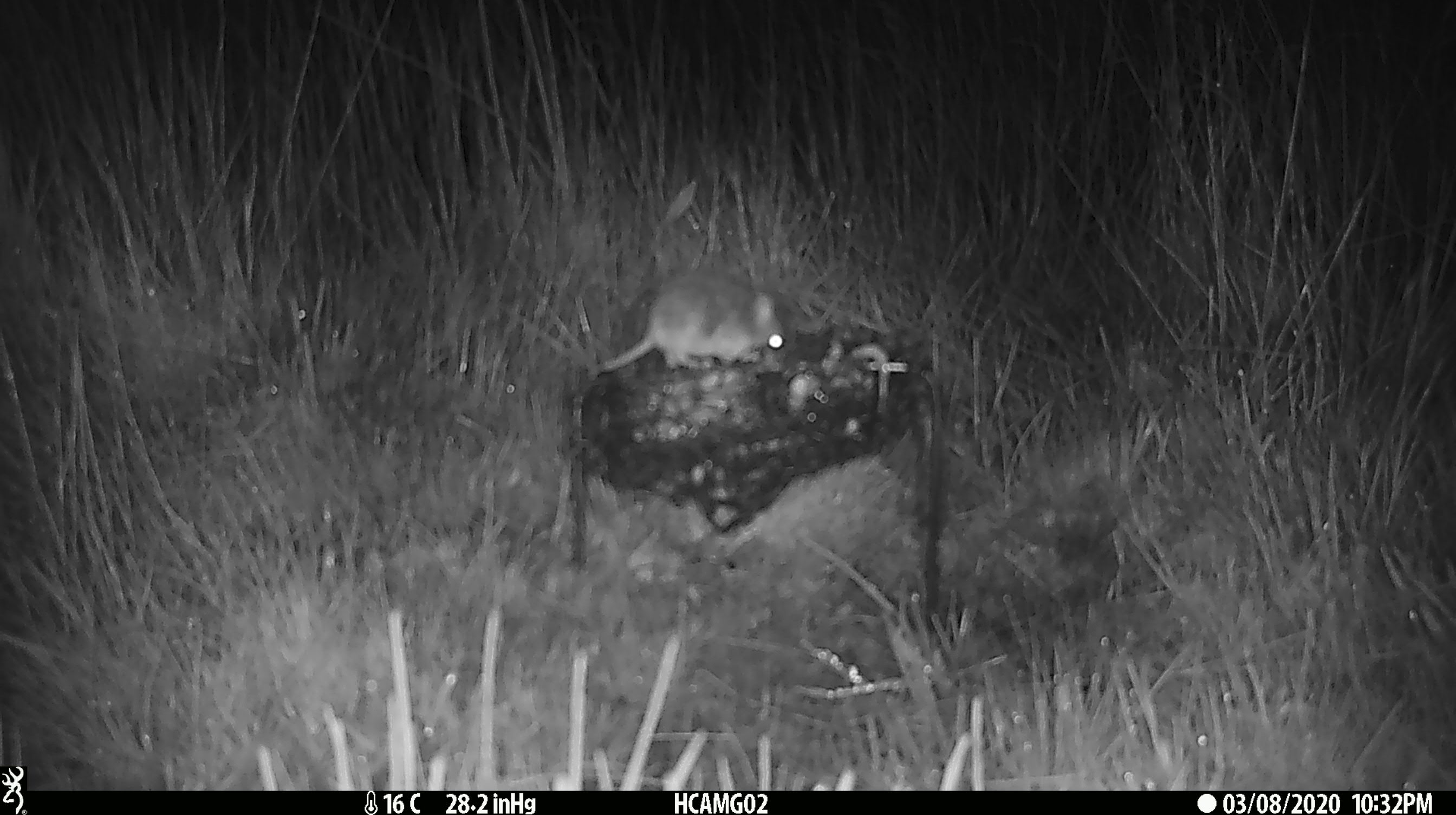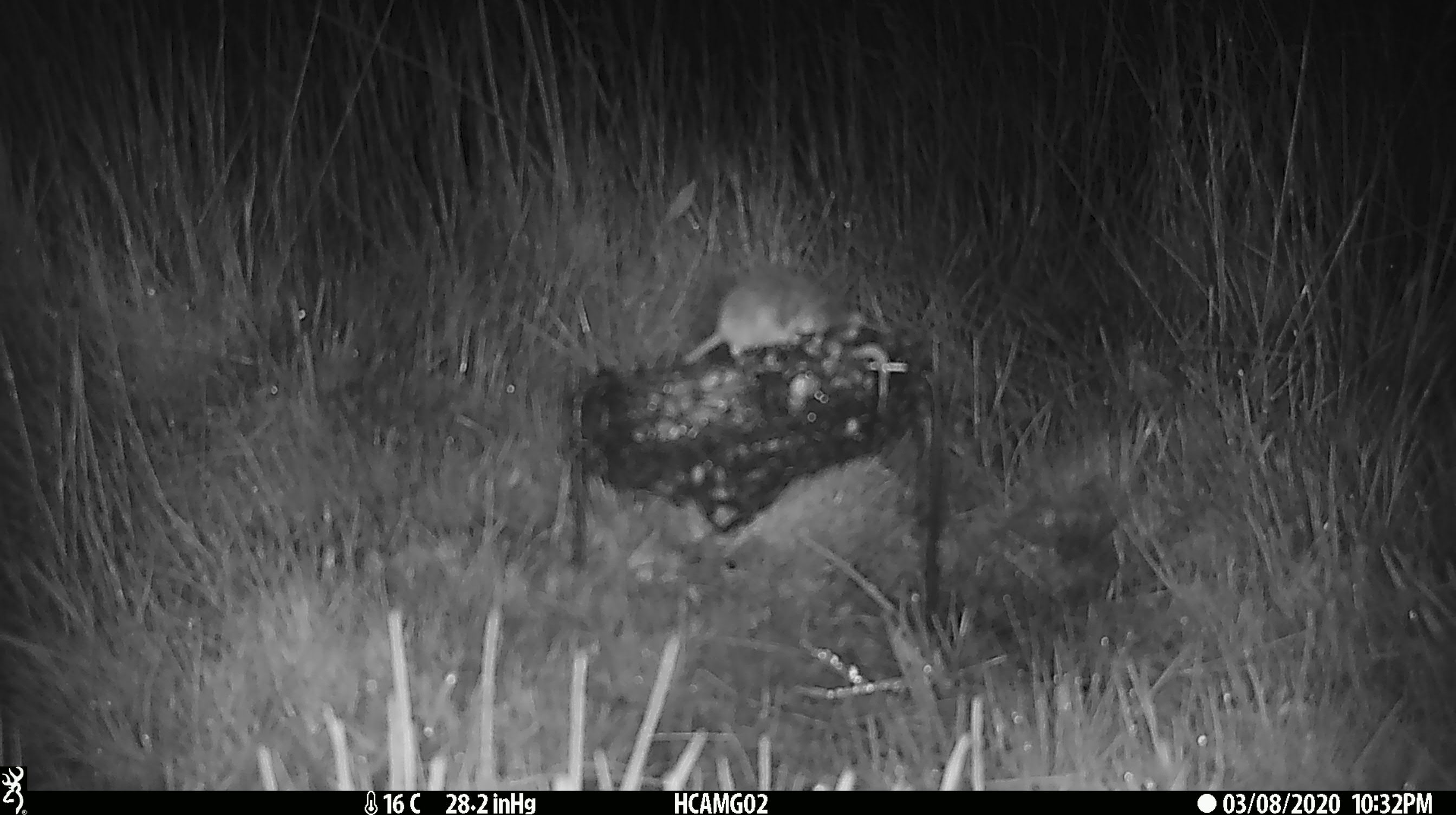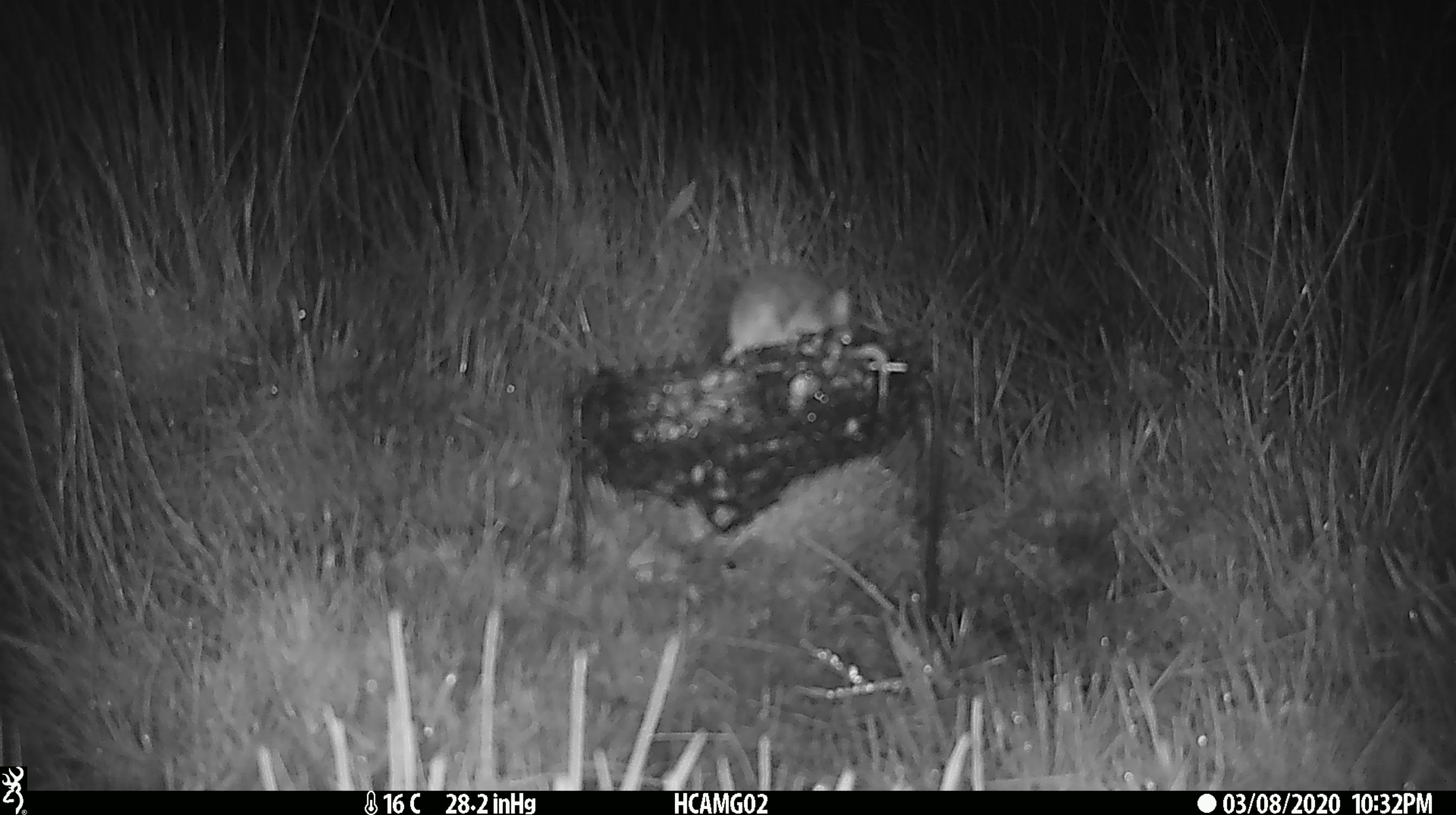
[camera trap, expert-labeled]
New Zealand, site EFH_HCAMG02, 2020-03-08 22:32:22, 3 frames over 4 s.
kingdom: Animalia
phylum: Chordata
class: Mammalia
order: Rodentia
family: Muridae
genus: Mus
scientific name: Mus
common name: mouse